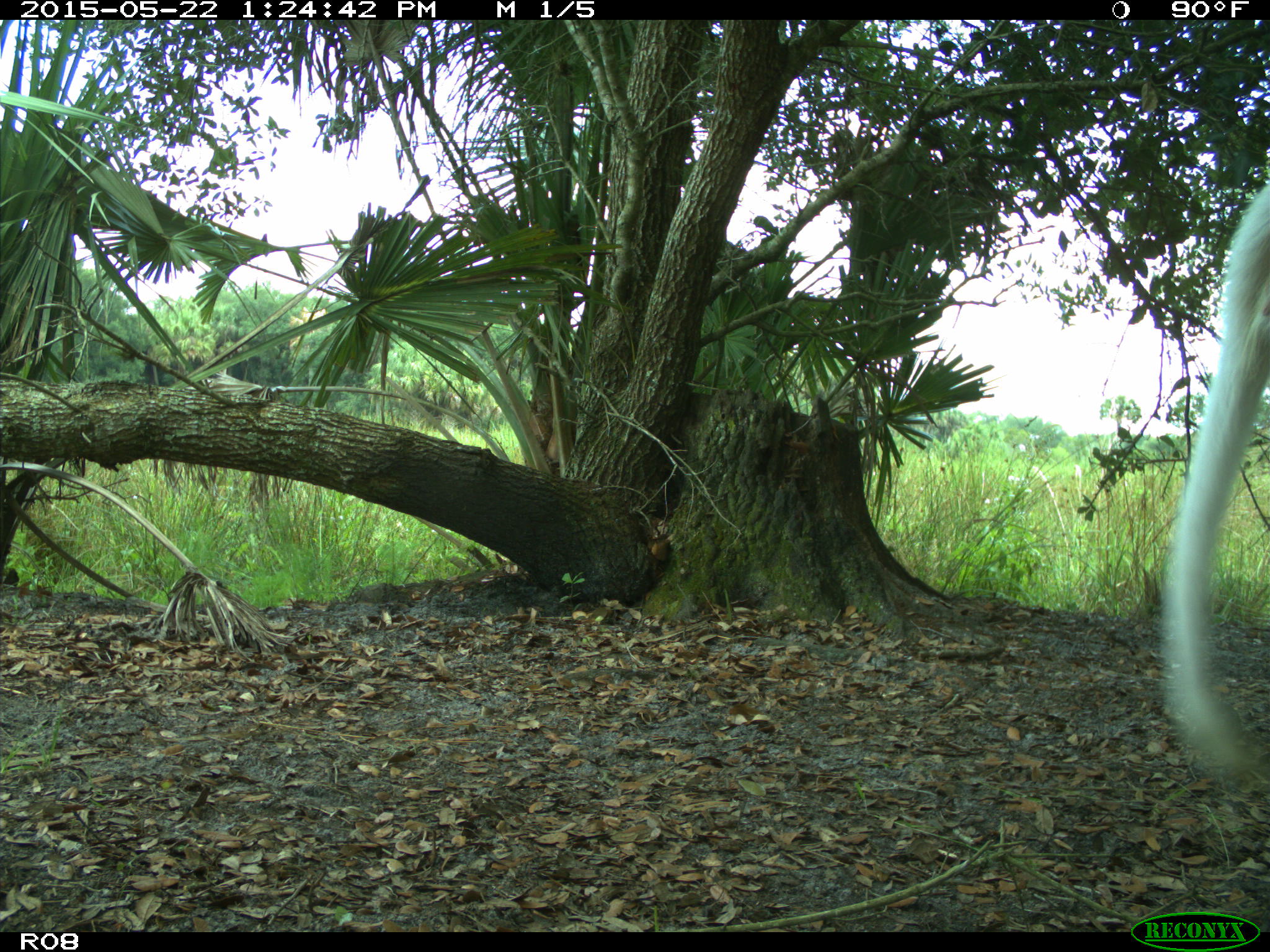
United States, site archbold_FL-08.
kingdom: Animalia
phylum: Chordata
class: Mammalia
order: Artiodactyla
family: Bovidae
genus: Bos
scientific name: Bos taurus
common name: domestic cow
Bos taurus (domestic cow).